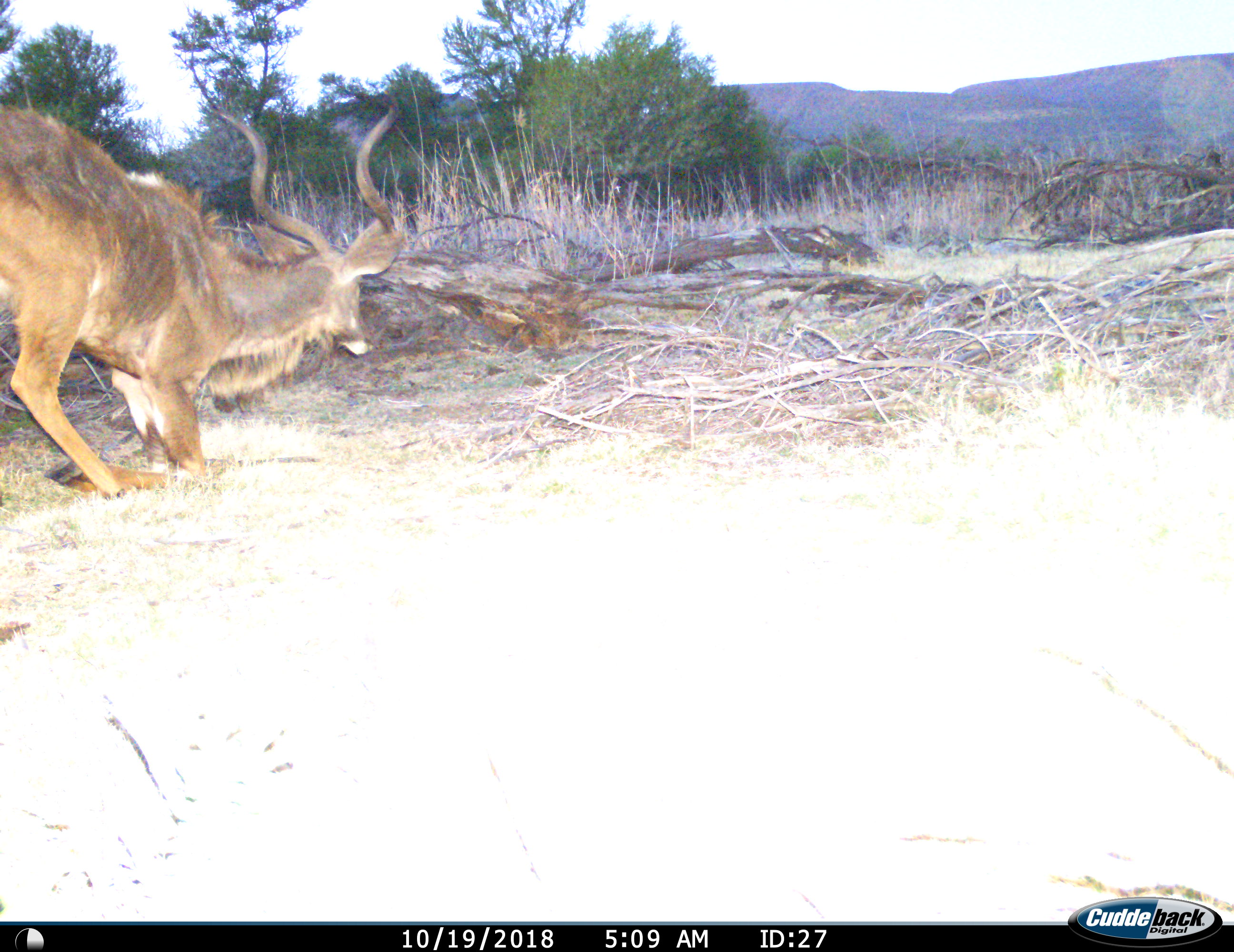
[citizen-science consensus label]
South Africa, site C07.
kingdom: Animalia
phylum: Chordata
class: Mammalia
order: Artiodactyla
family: Bovidae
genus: Tragelaphus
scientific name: Tragelaphus strepsiceros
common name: greater kudu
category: kudu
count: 1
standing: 20%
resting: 80%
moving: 20%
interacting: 0%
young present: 0%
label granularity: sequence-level